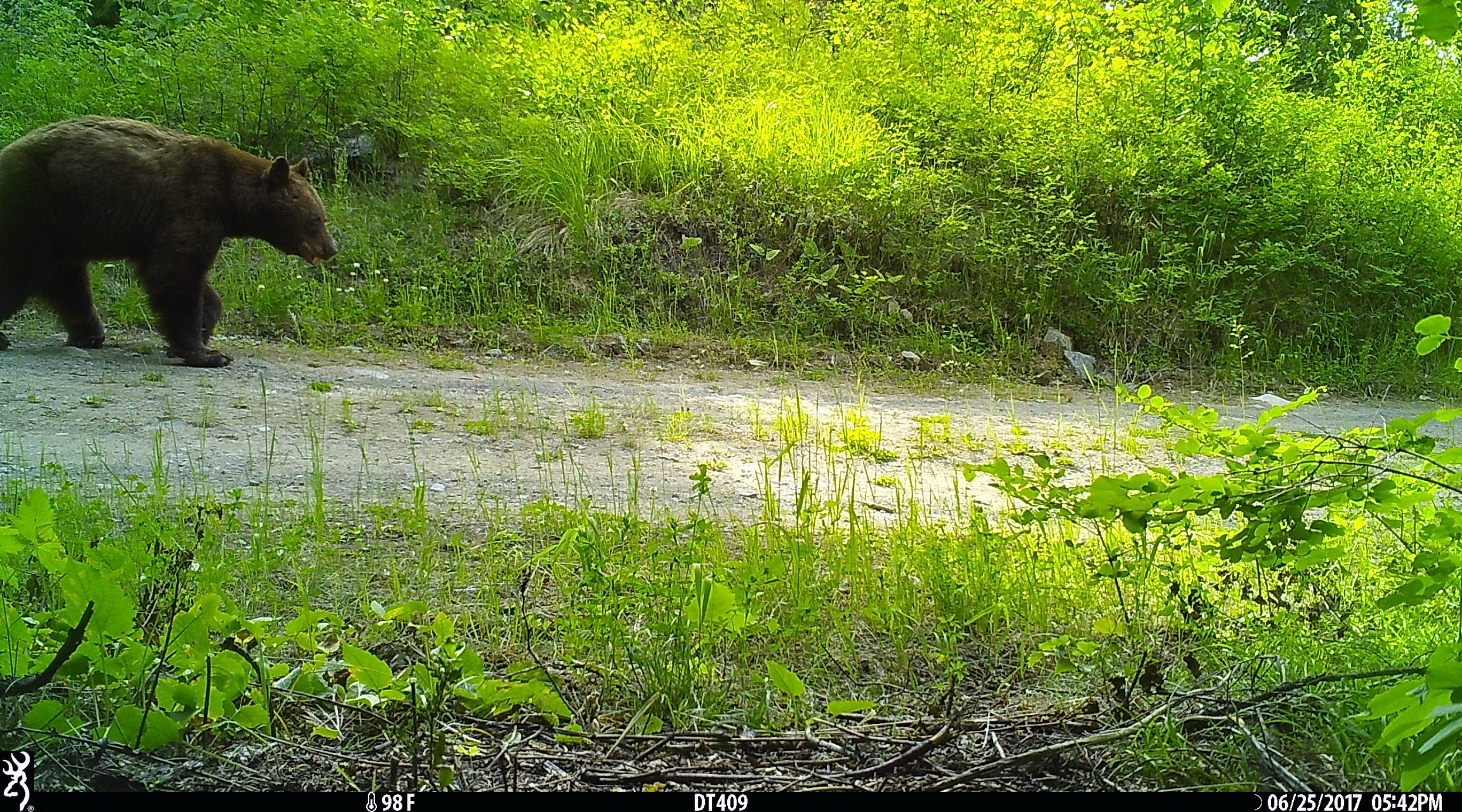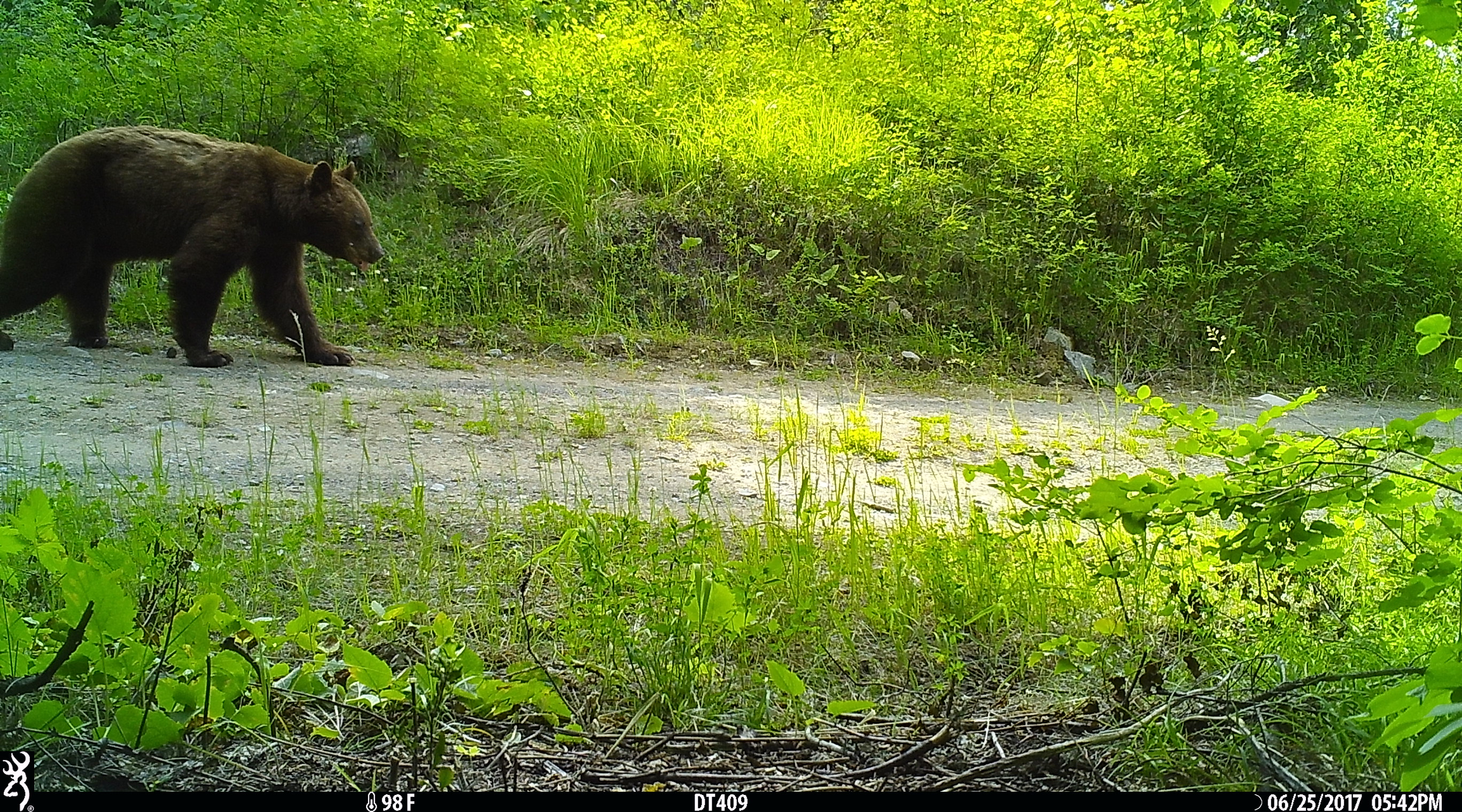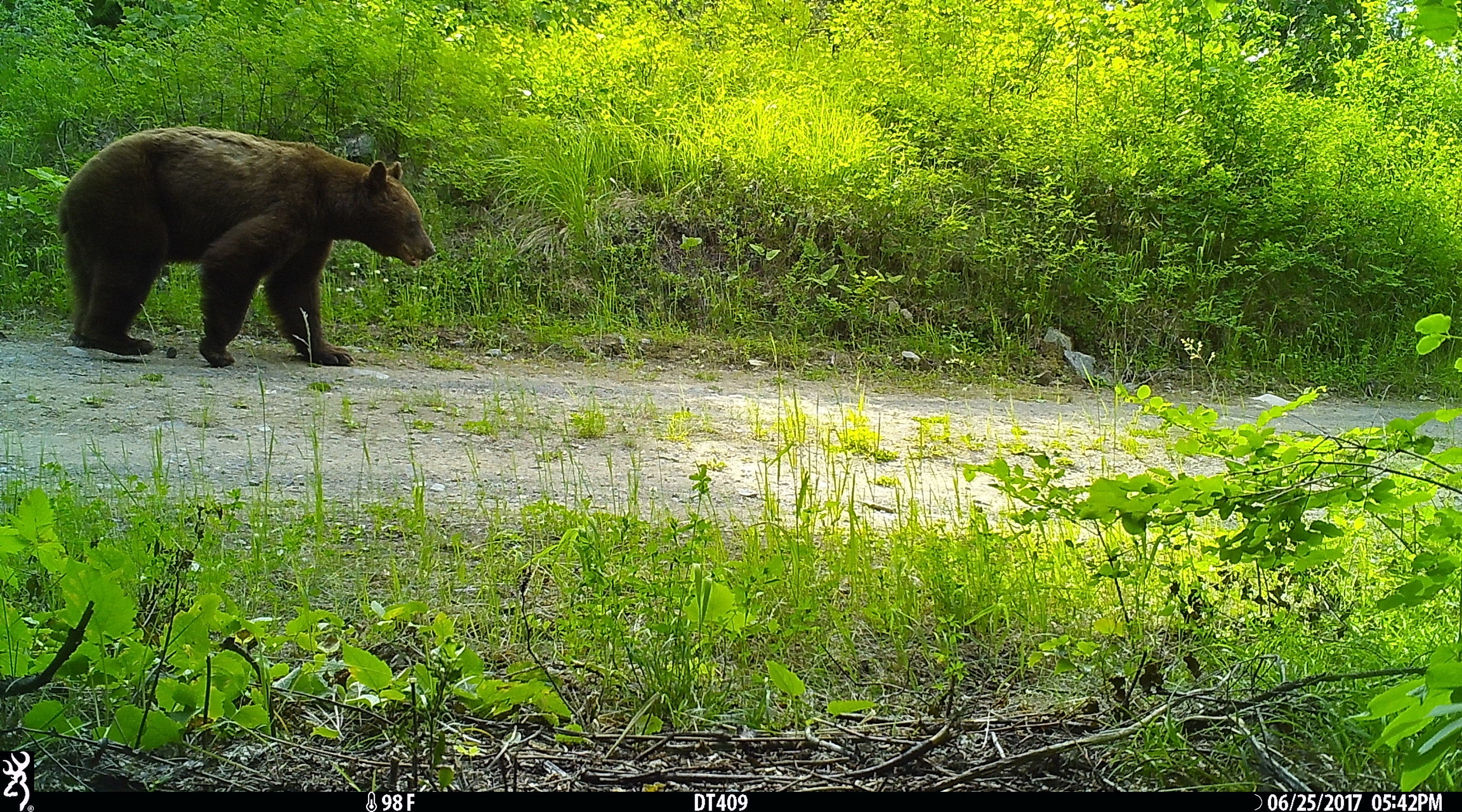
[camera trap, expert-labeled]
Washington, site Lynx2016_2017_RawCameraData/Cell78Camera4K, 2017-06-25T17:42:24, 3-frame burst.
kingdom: Animalia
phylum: Chordata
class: Mammalia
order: Carnivora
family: Ursidae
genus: Ursus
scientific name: Ursus americanus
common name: american black bear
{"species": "Ursus americanus (american black bear)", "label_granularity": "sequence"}